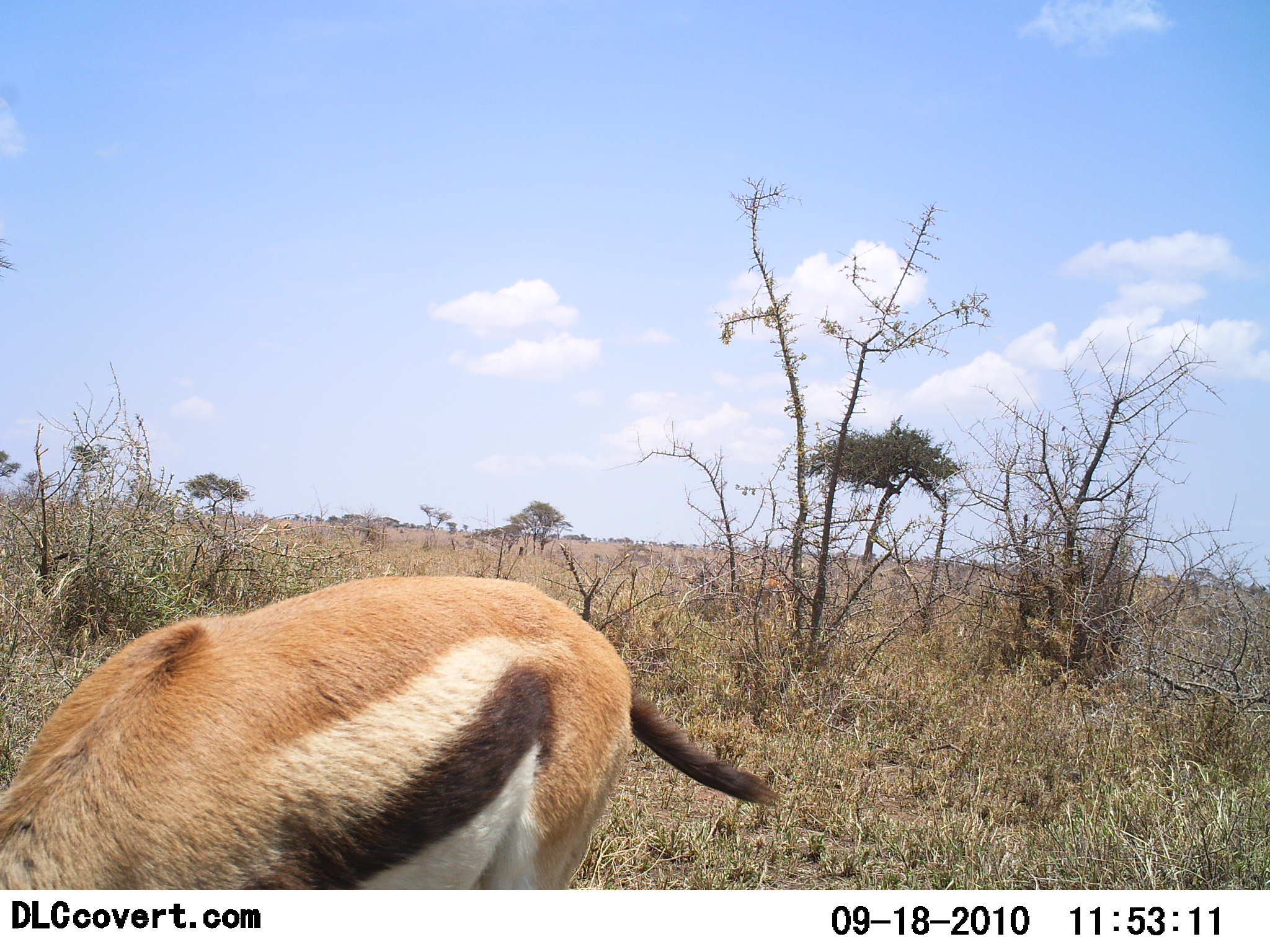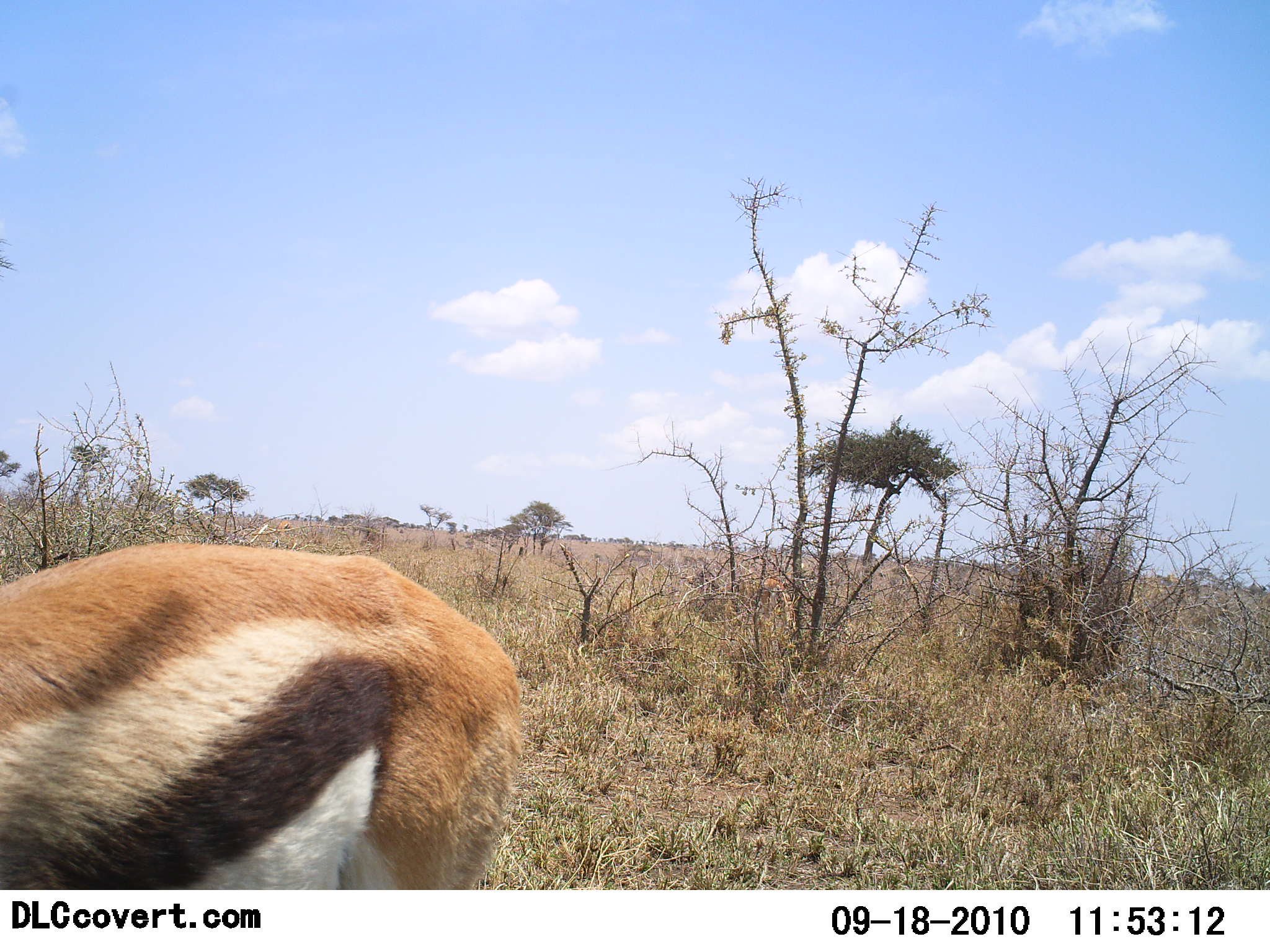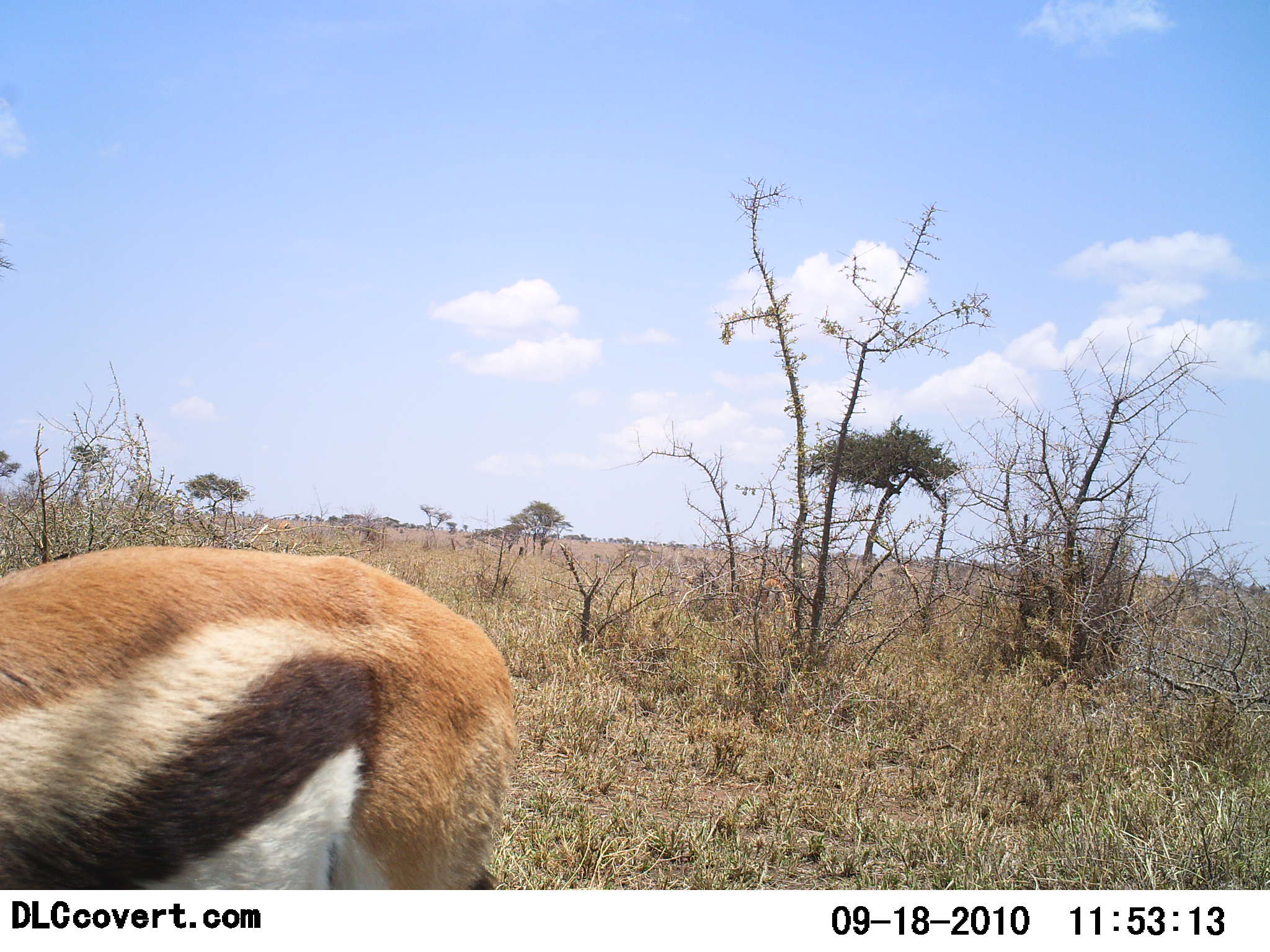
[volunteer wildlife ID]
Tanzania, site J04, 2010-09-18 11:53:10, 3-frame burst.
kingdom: Animalia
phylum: Chordata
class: Mammalia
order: Artiodactyla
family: Bovidae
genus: Eudorcas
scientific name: Eudorcas thomsonii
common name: thomson's gazelle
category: gazellethomsons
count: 1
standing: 62%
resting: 0%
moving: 8%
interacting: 0%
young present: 0%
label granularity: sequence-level